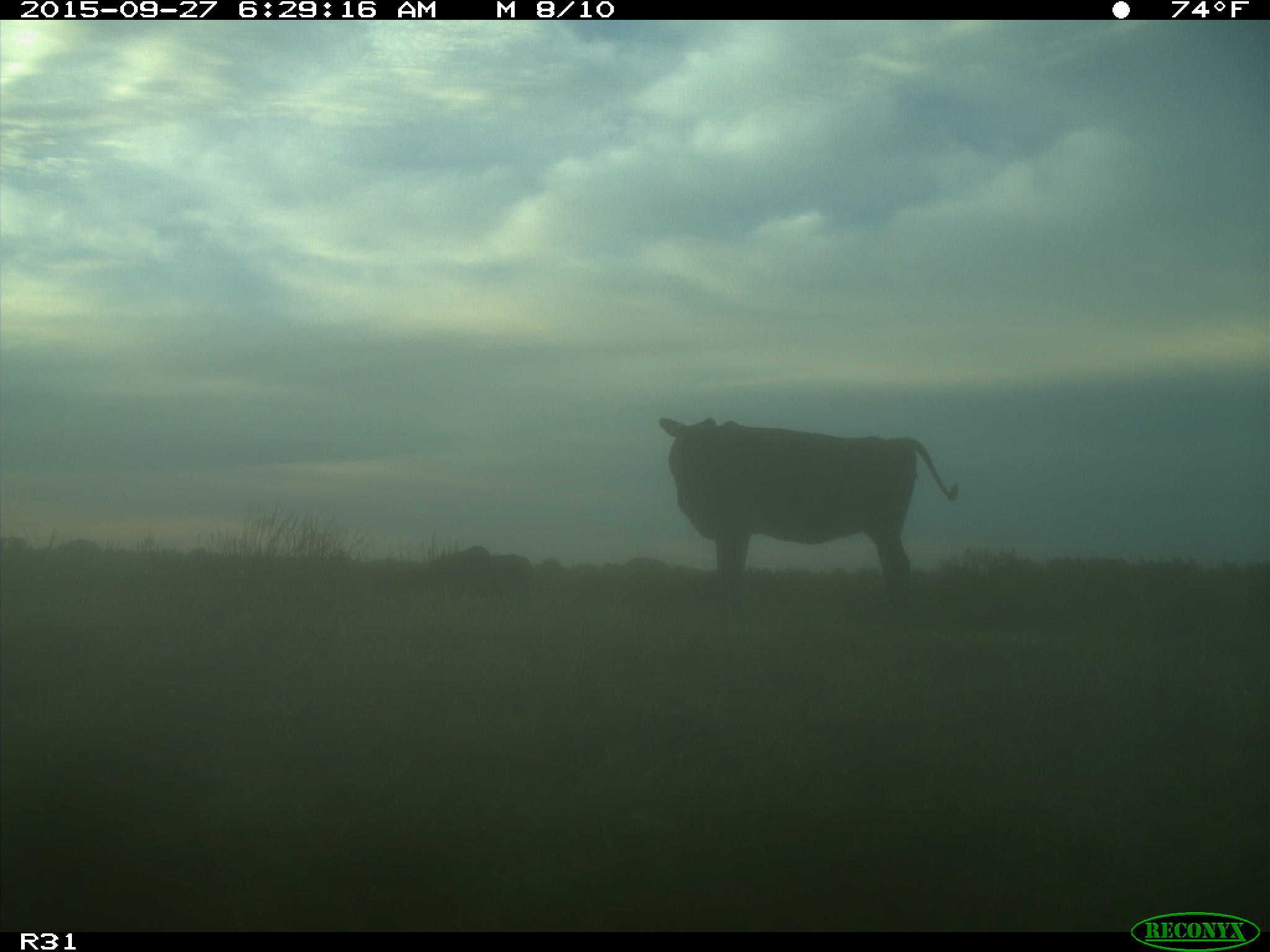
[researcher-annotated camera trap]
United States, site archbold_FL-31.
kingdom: Animalia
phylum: Chordata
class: Mammalia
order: Artiodactyla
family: Bovidae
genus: Bos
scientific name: Bos taurus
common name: domestic cow